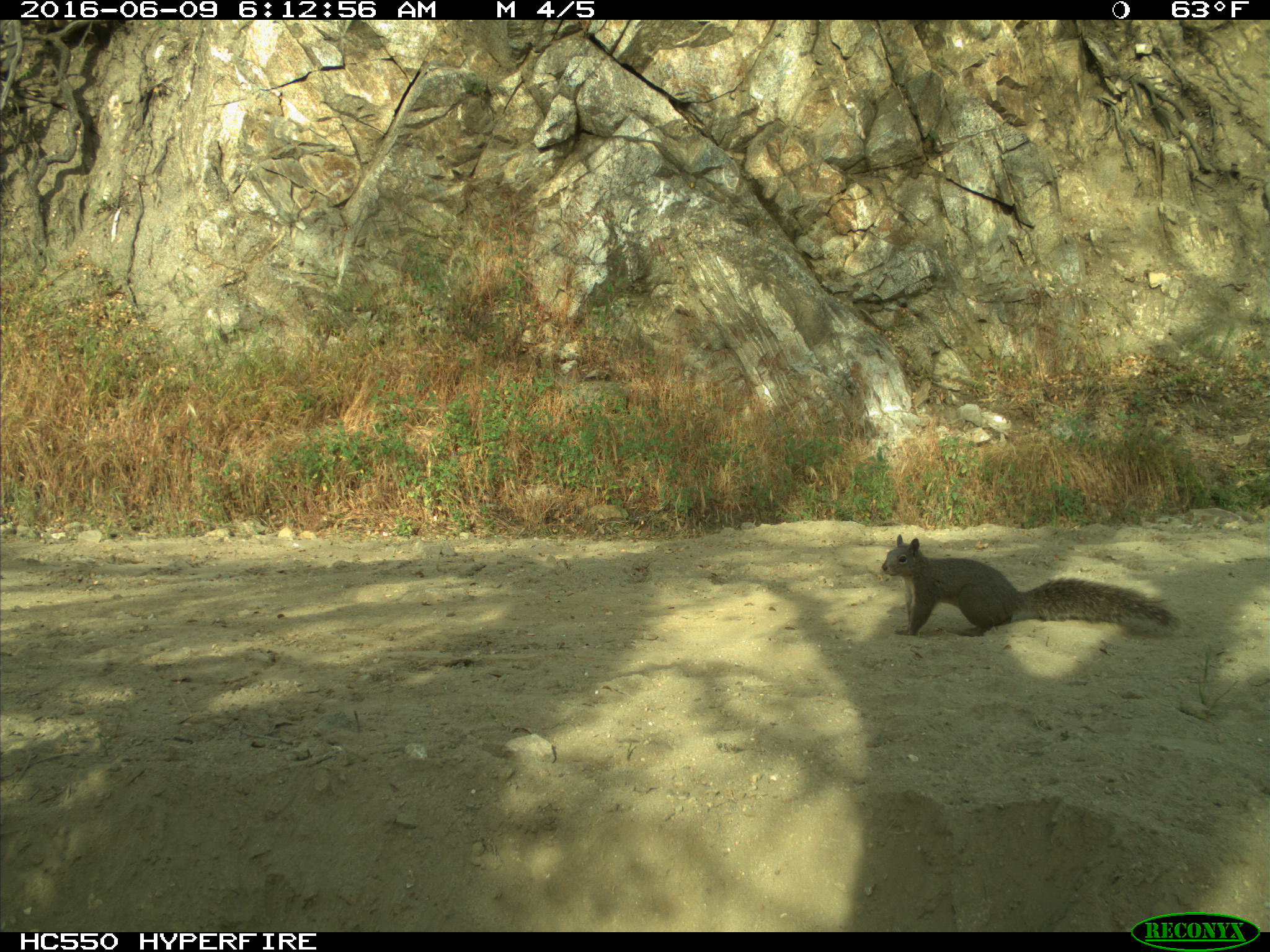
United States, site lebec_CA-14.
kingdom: Animalia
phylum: Chordata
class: Mammalia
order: Rodentia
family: Sciuridae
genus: Sciurus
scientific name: Sciurus carolinensis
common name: eastern gray squirrel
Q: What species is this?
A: Sciurus carolinensis (eastern gray squirrel).